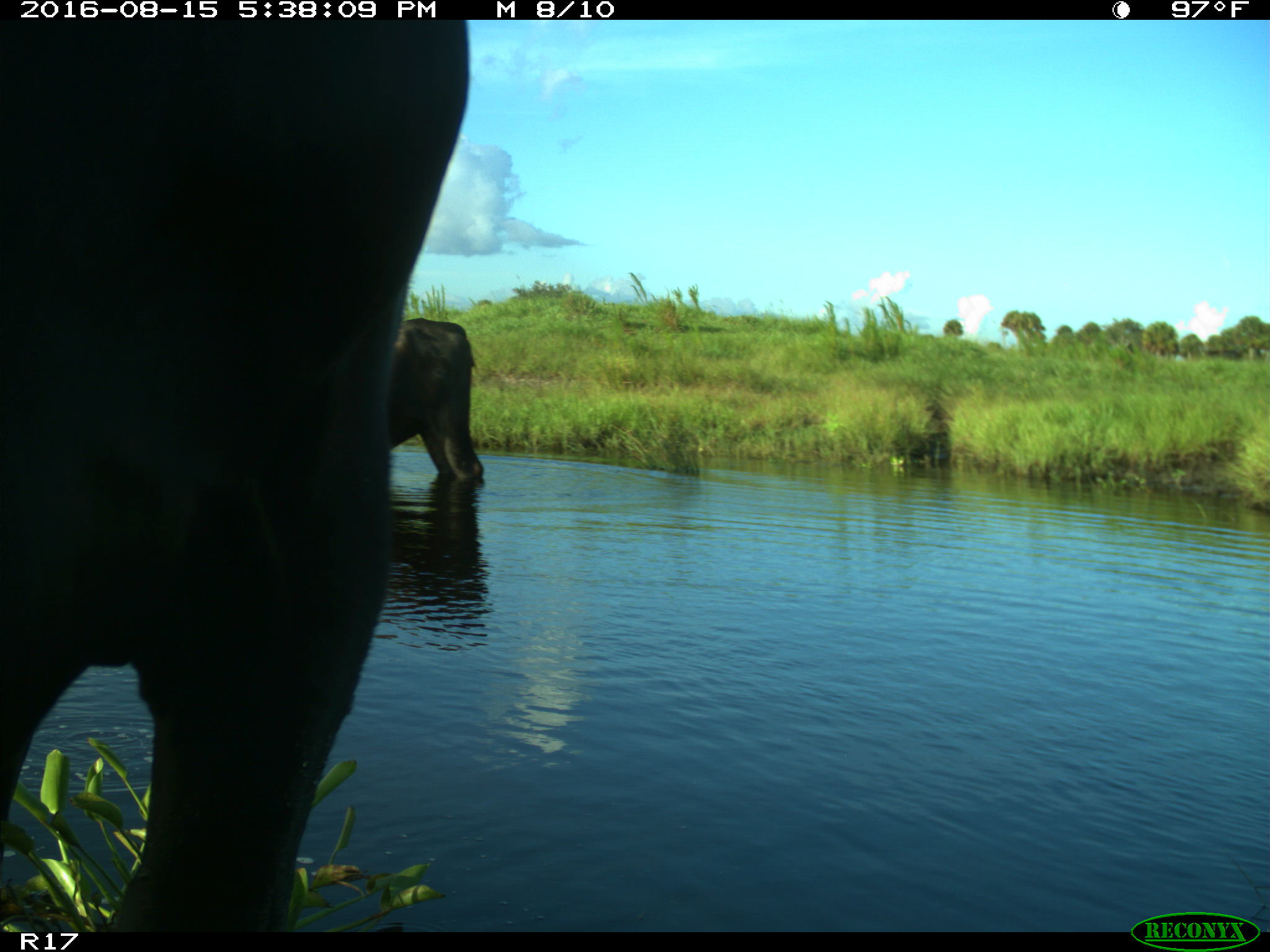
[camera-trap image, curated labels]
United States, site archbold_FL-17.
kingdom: Animalia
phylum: Chordata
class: Mammalia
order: Artiodactyla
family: Bovidae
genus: Bos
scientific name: Bos taurus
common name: domestic cow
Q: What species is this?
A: Bos taurus (domestic cow).